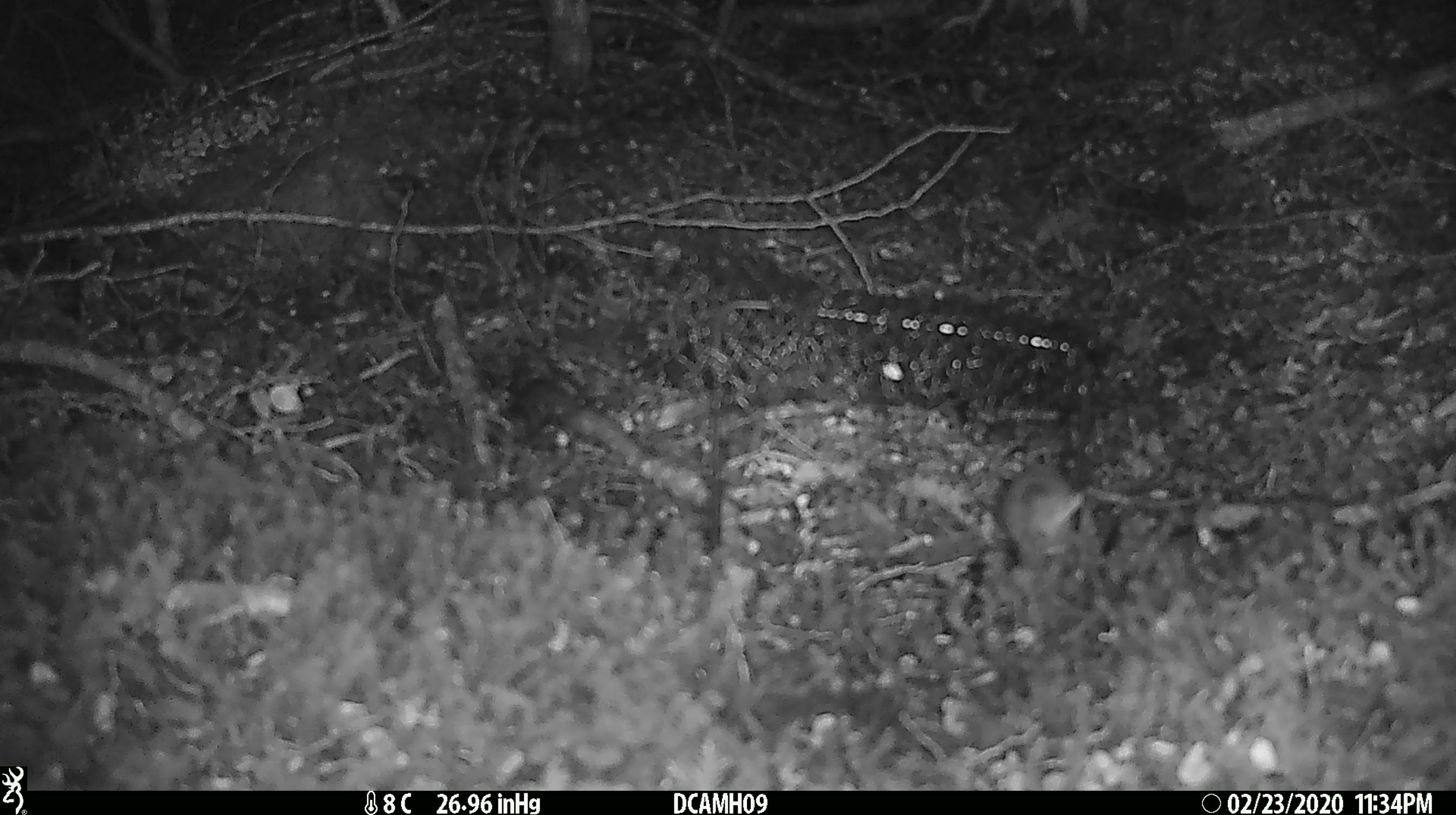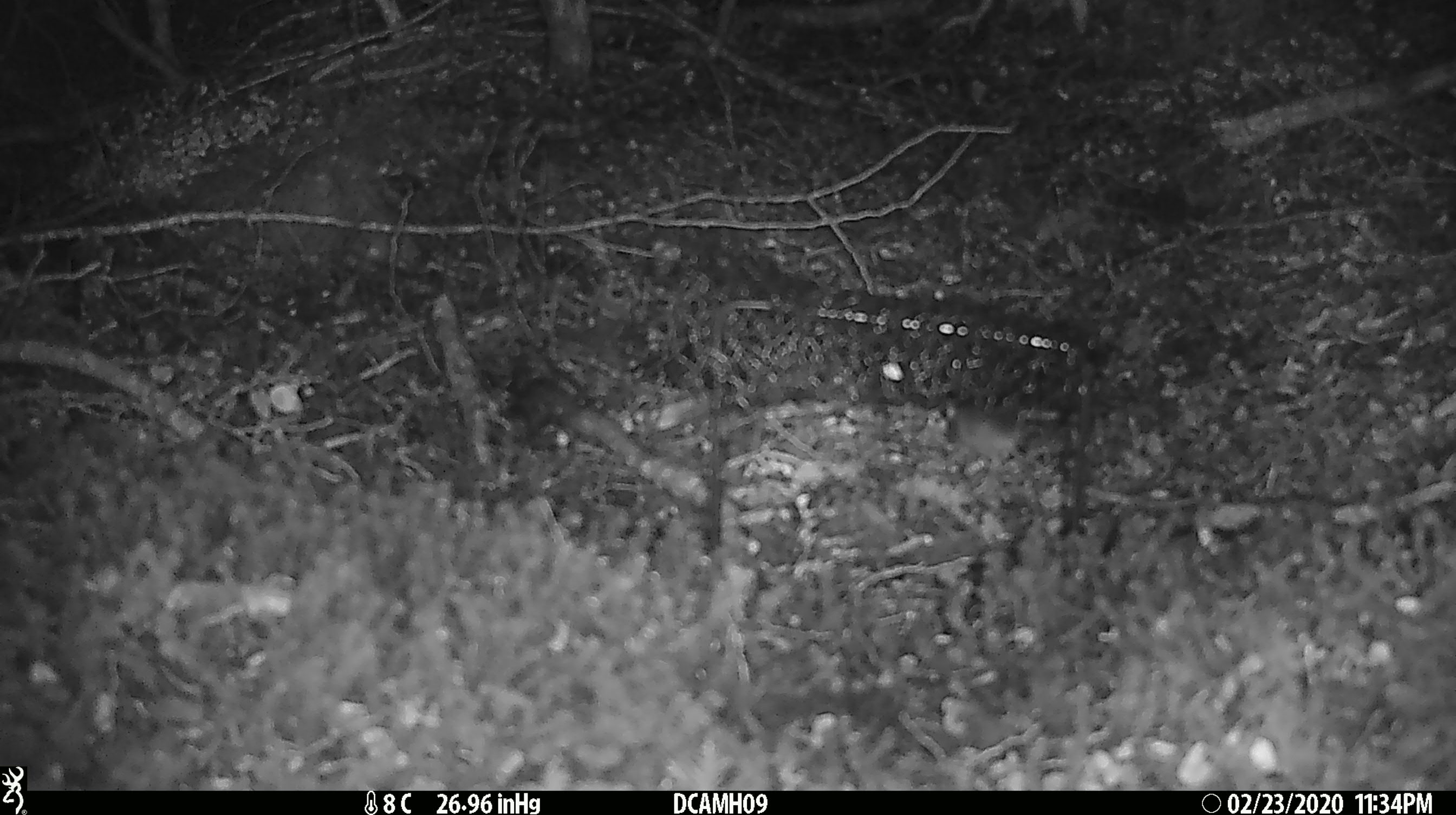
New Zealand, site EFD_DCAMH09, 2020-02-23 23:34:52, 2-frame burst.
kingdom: Animalia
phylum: Chordata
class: Mammalia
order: Rodentia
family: Muridae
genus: Mus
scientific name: Mus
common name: mouse